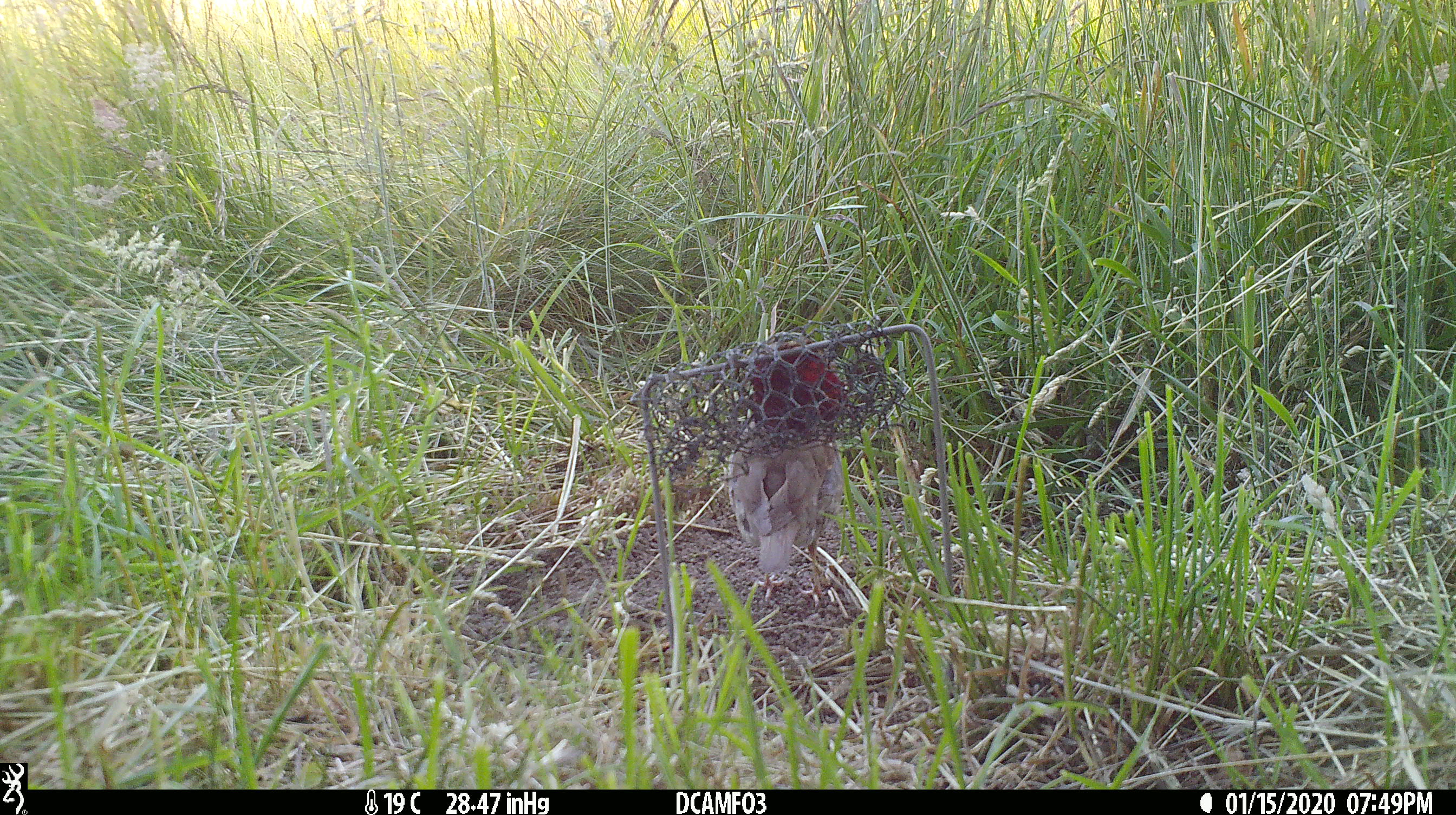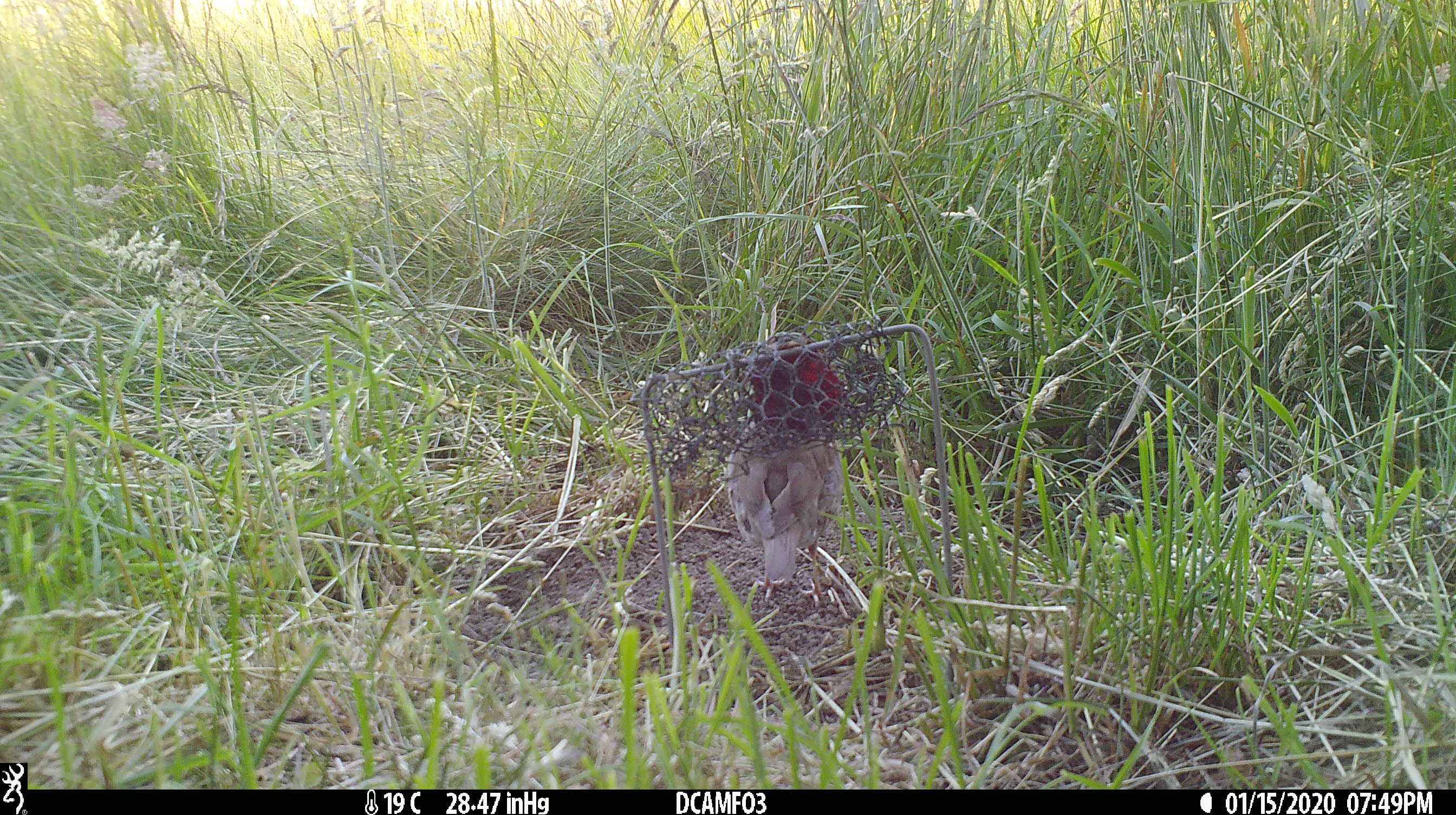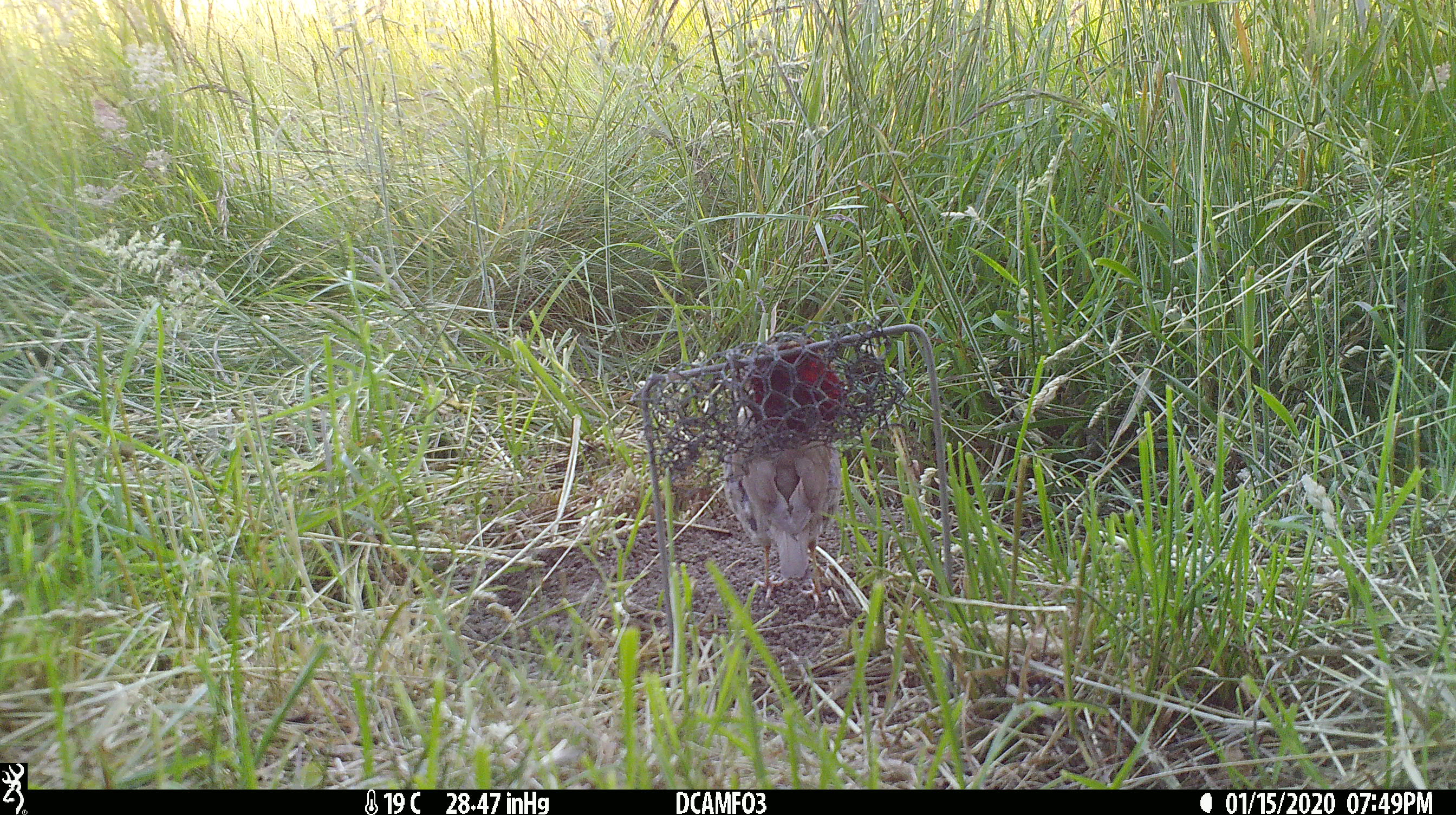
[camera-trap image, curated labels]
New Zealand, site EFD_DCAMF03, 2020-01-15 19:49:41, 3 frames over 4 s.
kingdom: Animalia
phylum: Chordata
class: Aves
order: Passeriformes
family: Turdidae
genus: Turdus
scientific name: Turdus philomelos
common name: song thrush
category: thrush